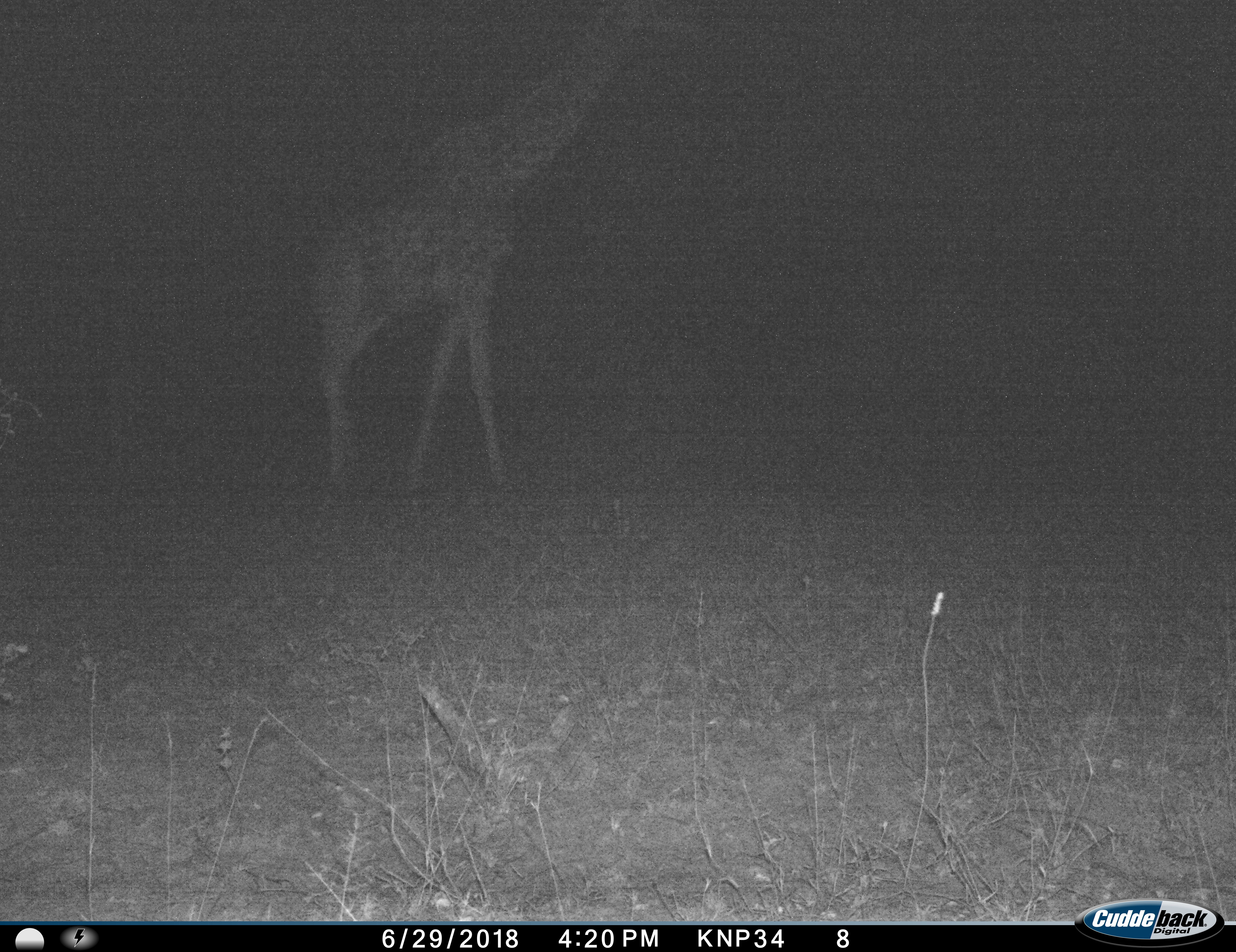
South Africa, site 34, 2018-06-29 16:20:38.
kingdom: Animalia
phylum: Chordata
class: Mammalia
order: Artiodactyla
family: Giraffidae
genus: Giraffa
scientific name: Giraffa camelopardalis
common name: giraffe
Giraffe (Giraffa camelopardalis), count 1. Behavior (volunteer vote fractions): standing 40%, resting 0%, moving 70%, interacting 0%. Young present (vote fraction): 0%. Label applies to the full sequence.